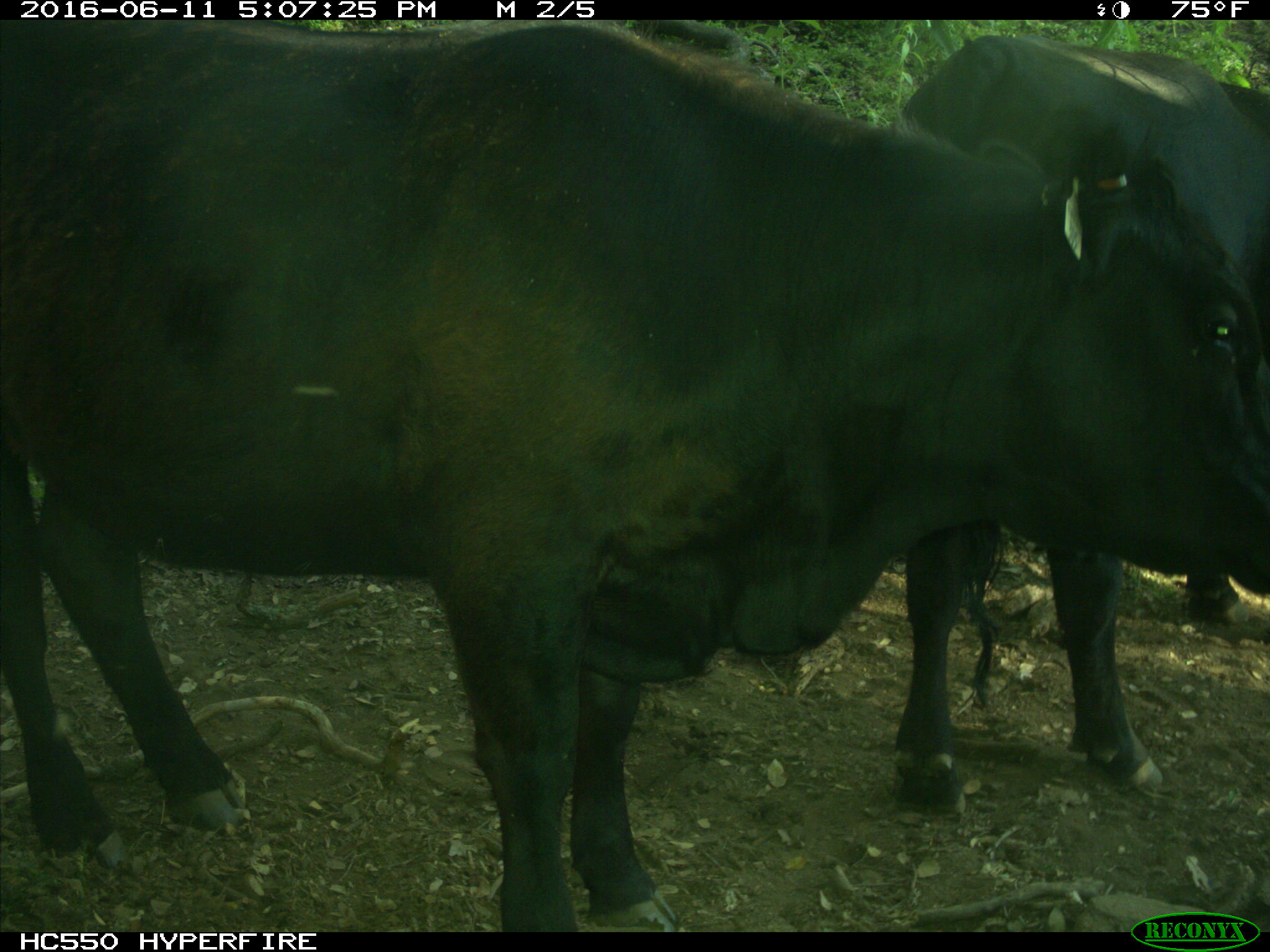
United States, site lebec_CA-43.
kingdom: Animalia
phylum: Chordata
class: Mammalia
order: Artiodactyla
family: Bovidae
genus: Bos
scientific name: Bos taurus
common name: domestic cow